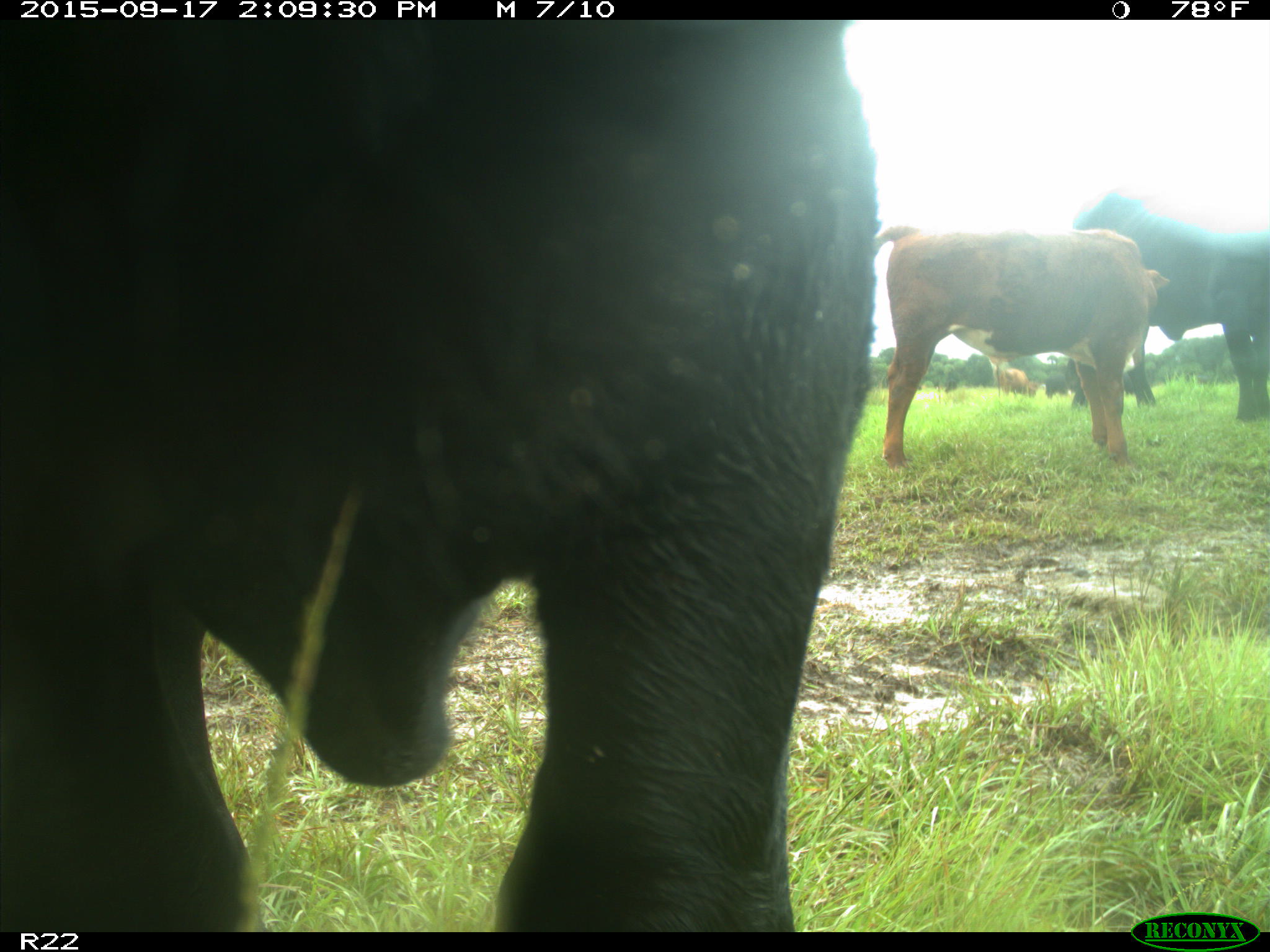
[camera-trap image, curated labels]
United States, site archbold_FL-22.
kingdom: Animalia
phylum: Chordata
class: Mammalia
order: Artiodactyla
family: Bovidae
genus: Bos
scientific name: Bos taurus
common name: domestic cow